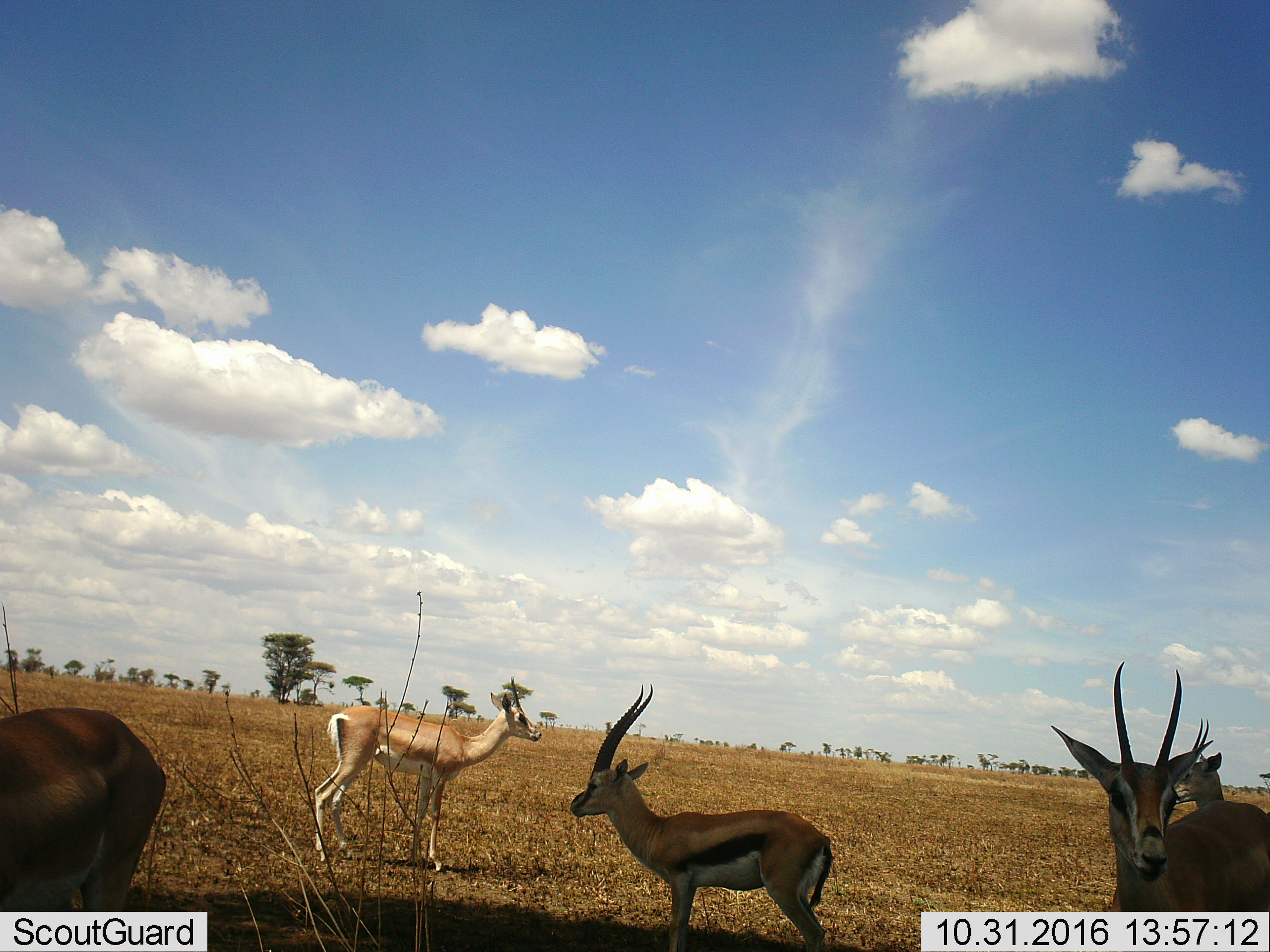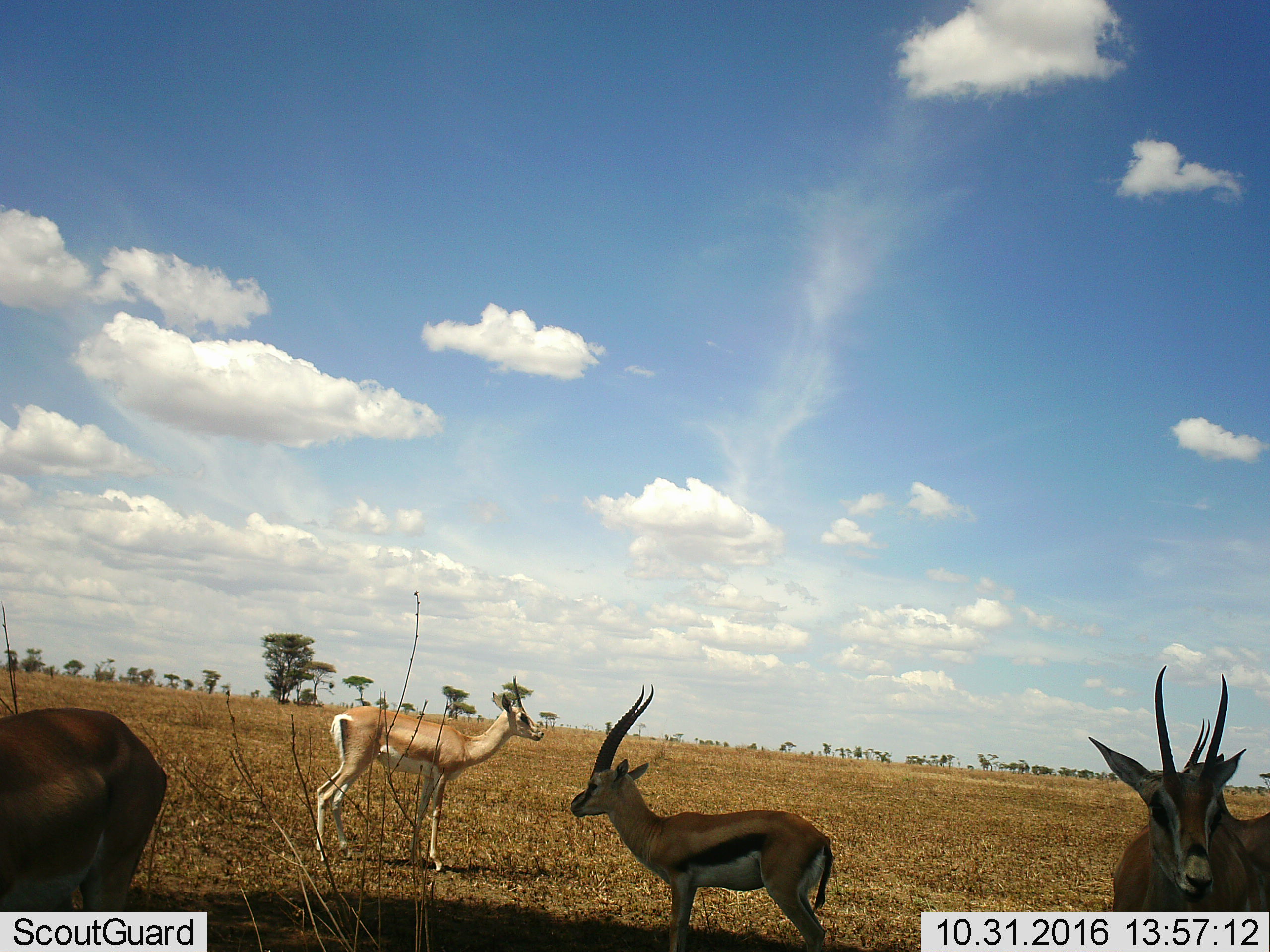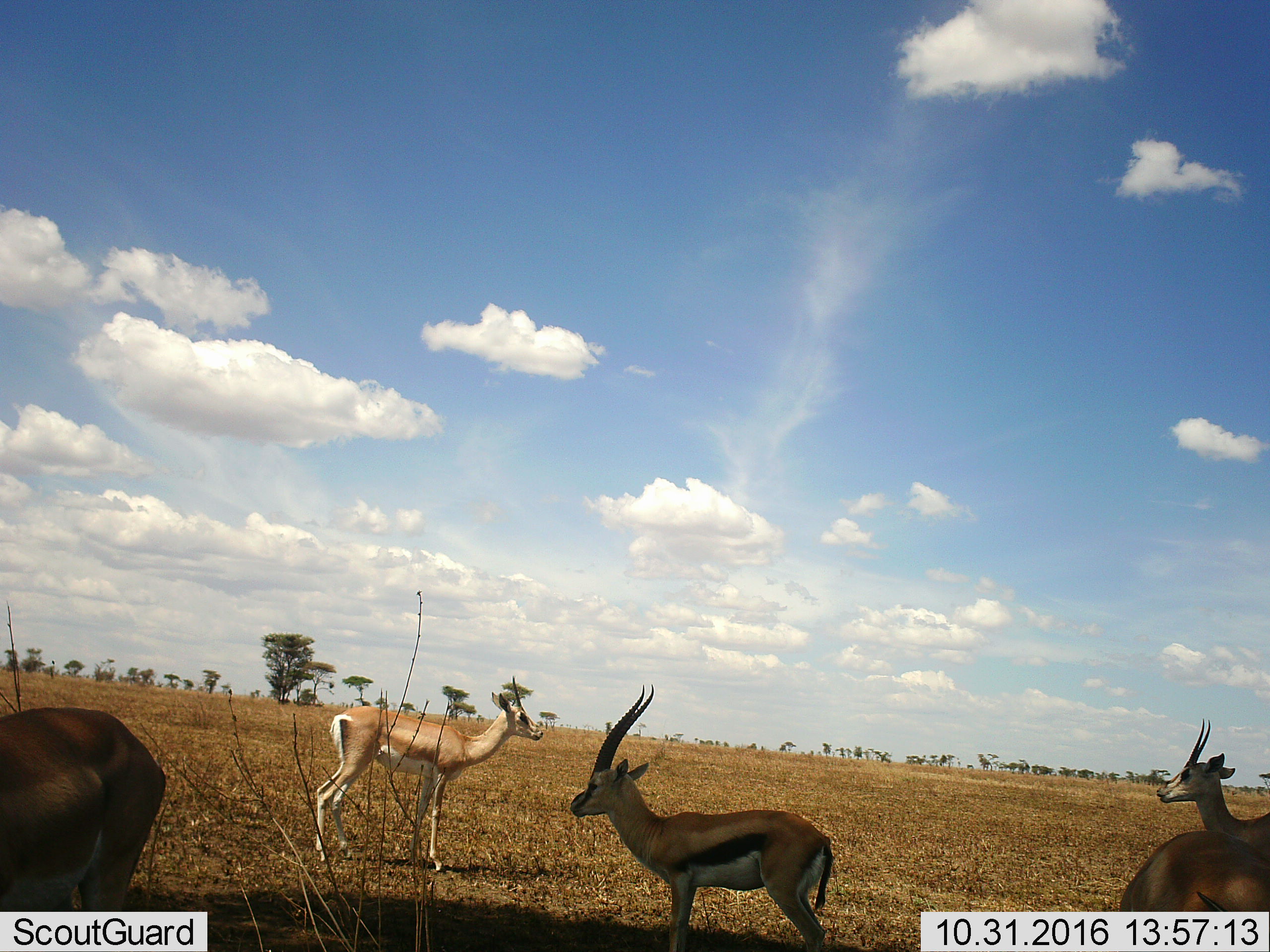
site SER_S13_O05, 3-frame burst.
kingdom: Animalia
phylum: Chordata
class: Mammalia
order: Artiodactyla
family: Bovidae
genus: Eudorcas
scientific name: Eudorcas thomsonii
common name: thomson's gazelle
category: gazellethomsons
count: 5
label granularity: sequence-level